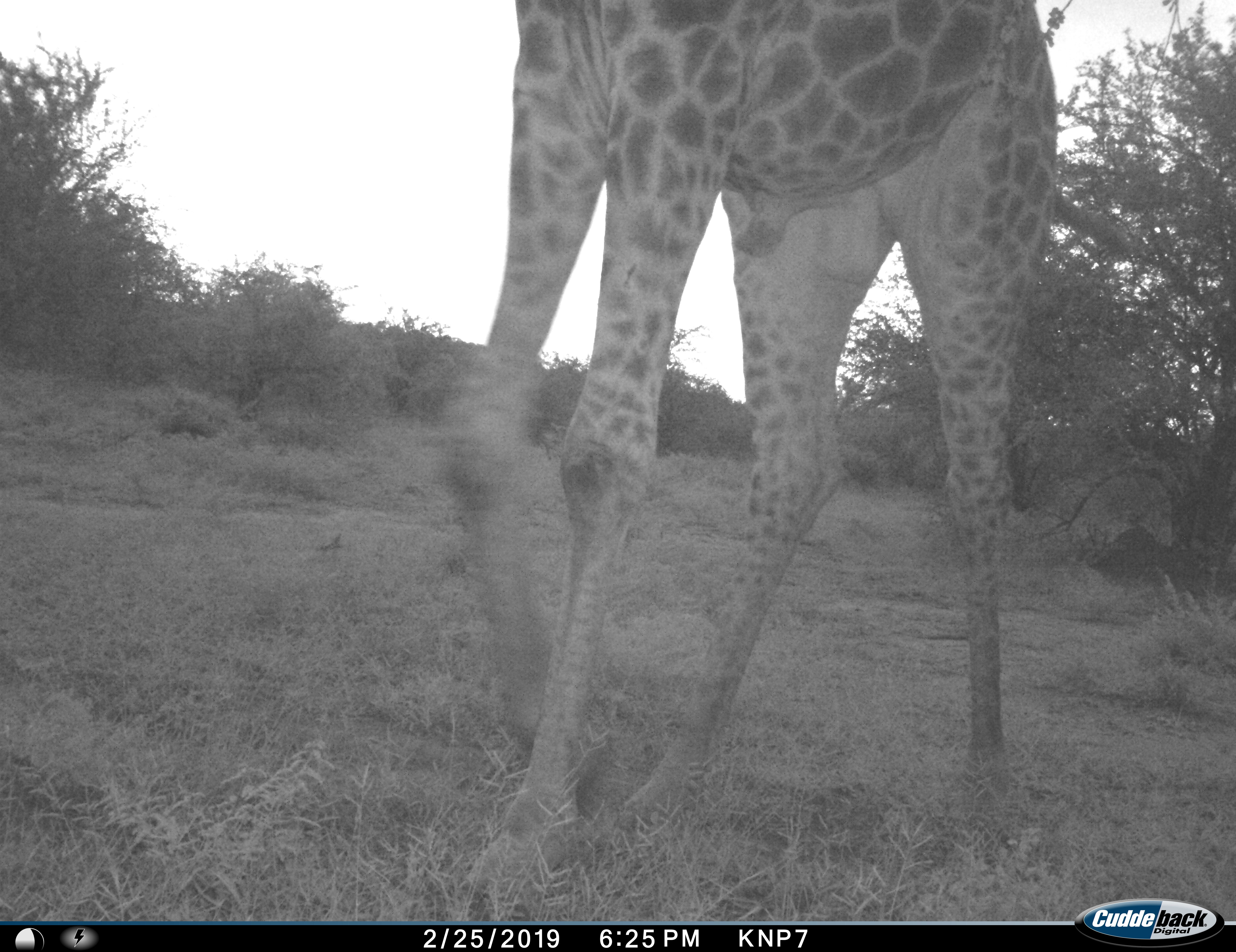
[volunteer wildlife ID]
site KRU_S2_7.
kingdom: Animalia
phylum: Chordata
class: Mammalia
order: Artiodactyla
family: Giraffidae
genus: Giraffa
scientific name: Giraffa camelopardalis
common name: giraffe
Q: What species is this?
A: Giraffe (Giraffa camelopardalis).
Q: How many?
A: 1.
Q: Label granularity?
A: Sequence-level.